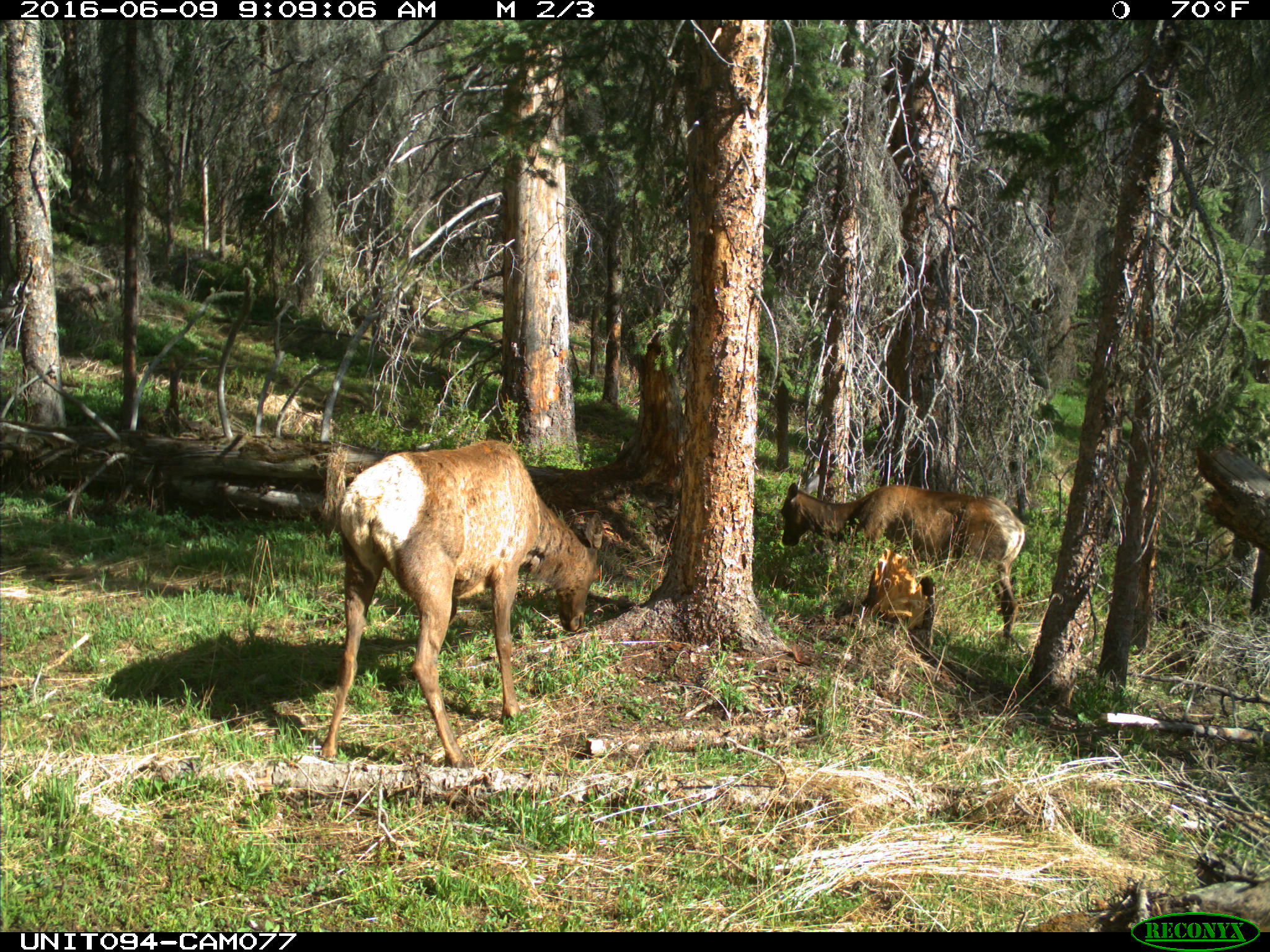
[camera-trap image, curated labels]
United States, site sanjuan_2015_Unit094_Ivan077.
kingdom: Animalia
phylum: Chordata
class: Mammalia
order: Artiodactyla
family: Cervidae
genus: Cervus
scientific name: Cervus elaphus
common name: red deer